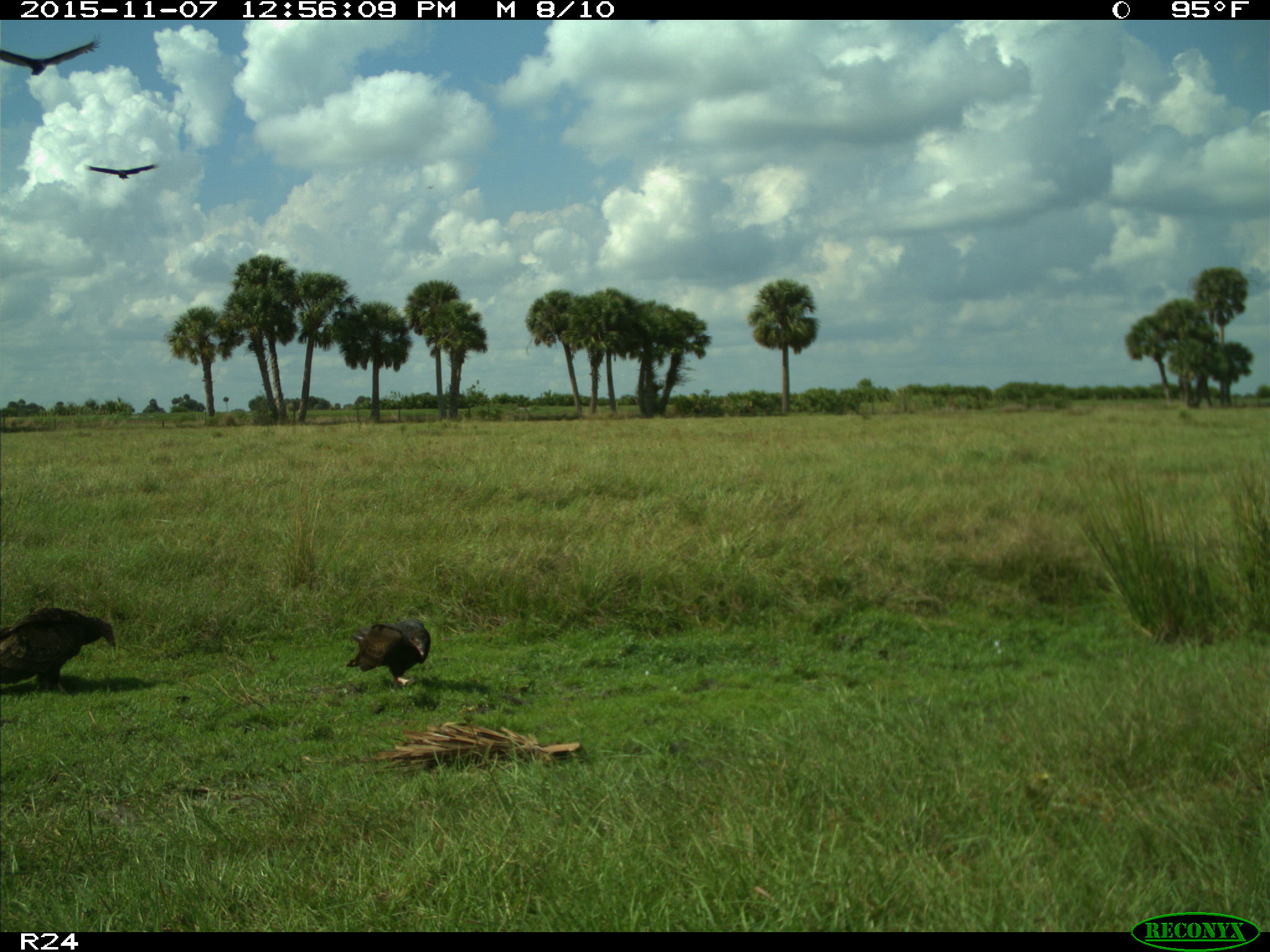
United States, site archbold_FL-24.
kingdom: Animalia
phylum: Chordata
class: Aves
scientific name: Aves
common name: birds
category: unidentified bird